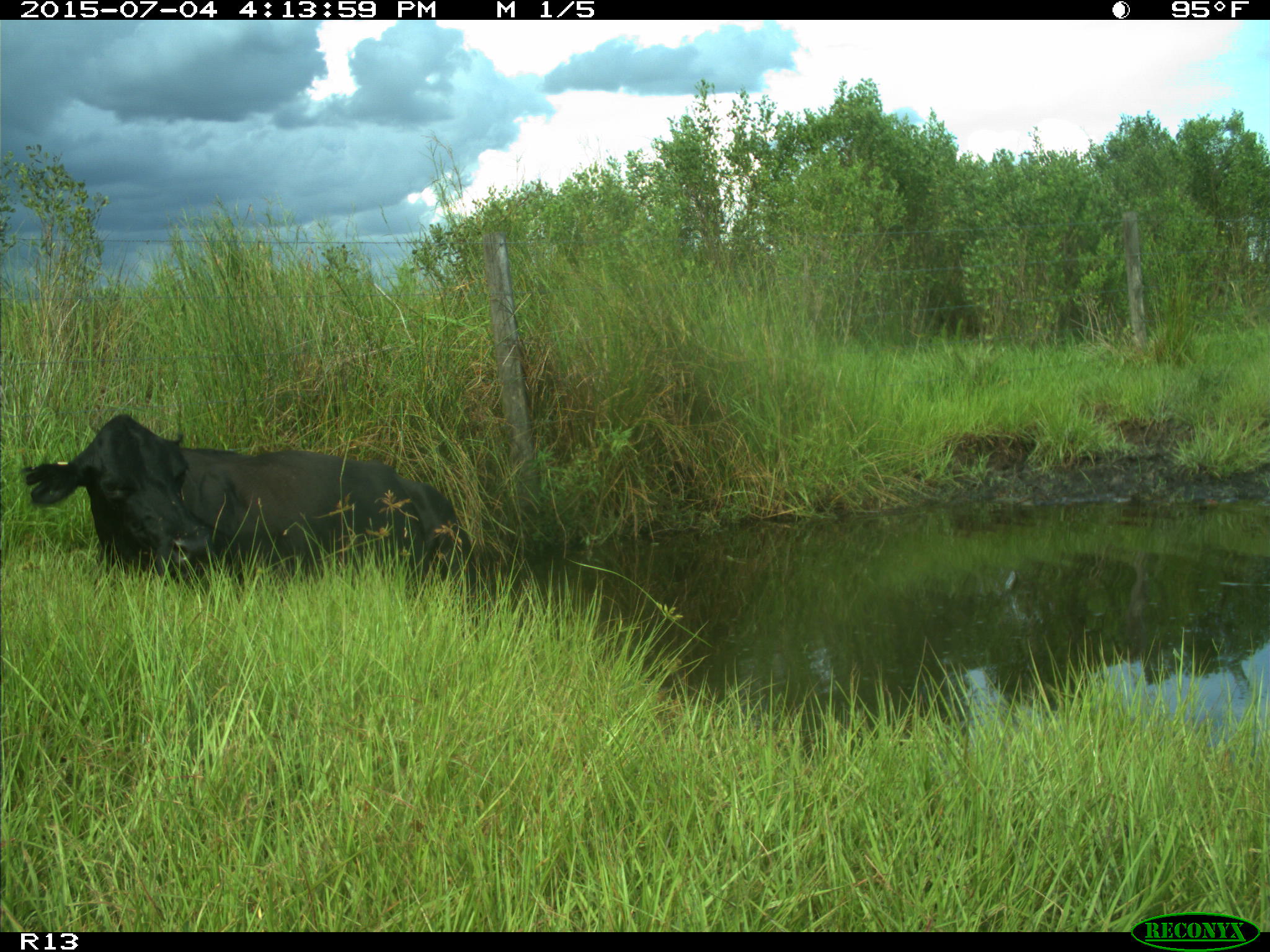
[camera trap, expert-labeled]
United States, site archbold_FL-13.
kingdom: Animalia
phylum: Chordata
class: Mammalia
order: Artiodactyla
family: Bovidae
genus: Bos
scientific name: Bos taurus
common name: domestic cow